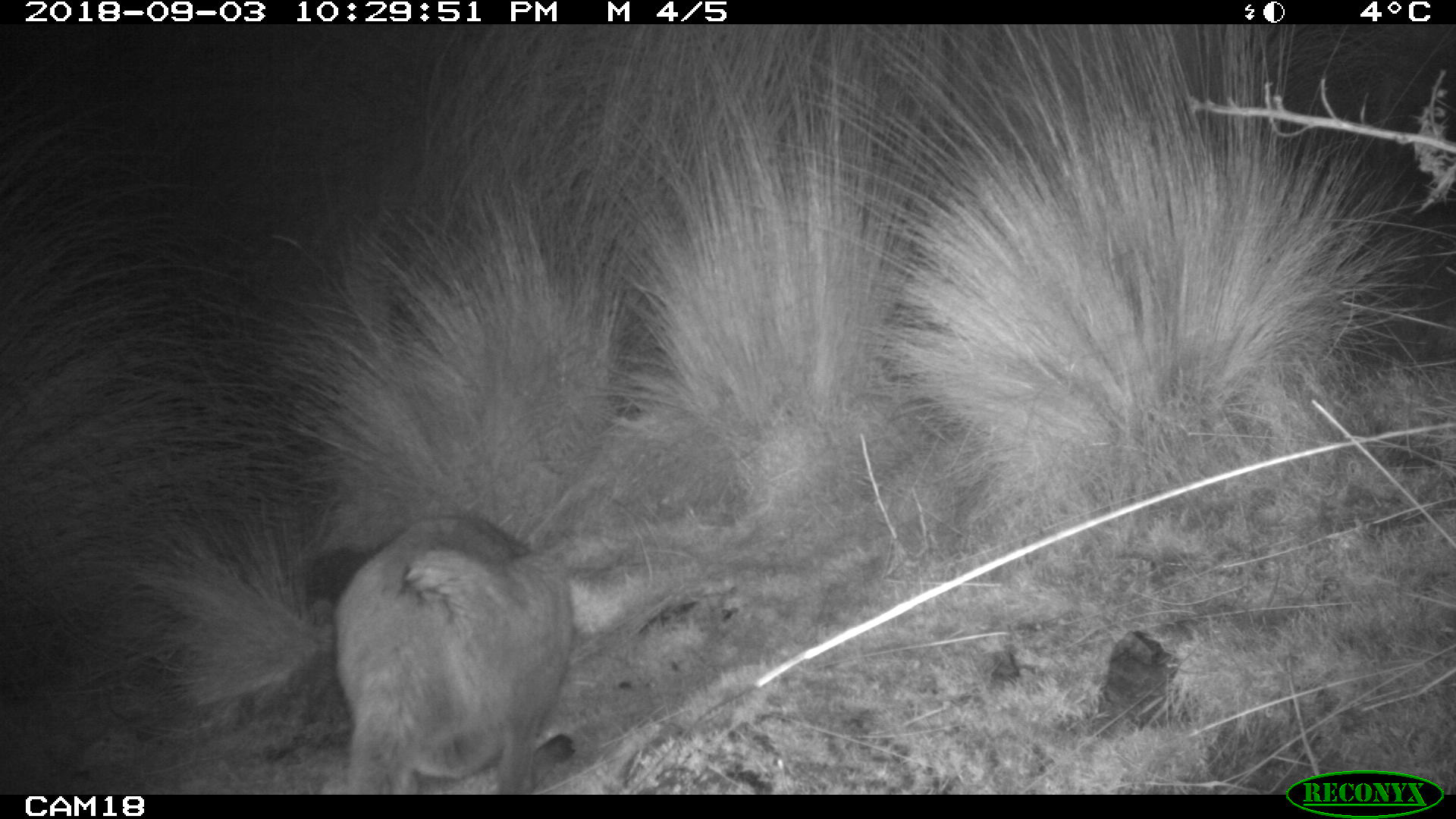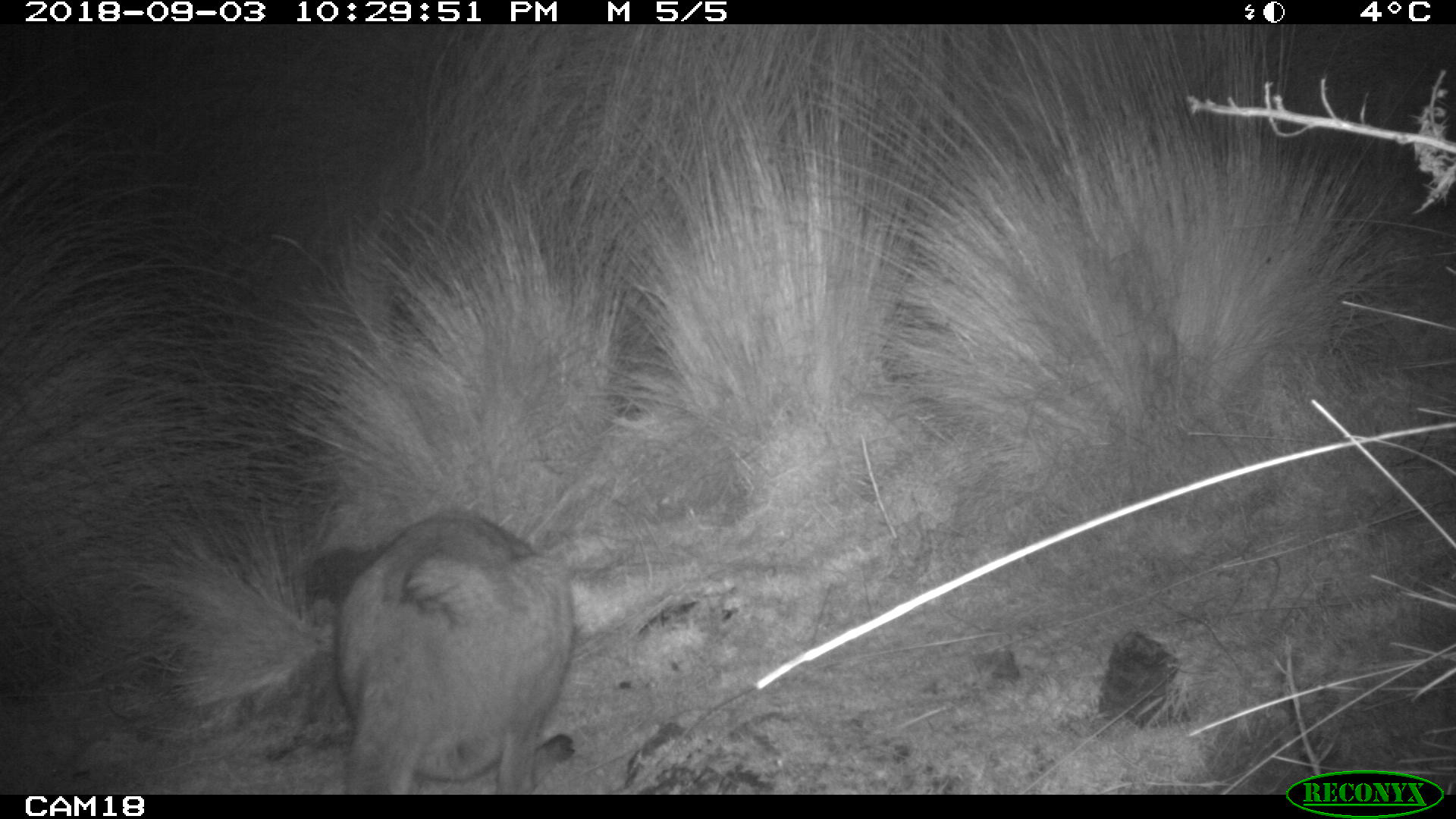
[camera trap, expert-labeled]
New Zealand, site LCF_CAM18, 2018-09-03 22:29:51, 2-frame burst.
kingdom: Animalia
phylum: Chordata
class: Mammalia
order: Diprotodontia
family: Macropodidae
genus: Notamacropus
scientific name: Notamacropus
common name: wallaby